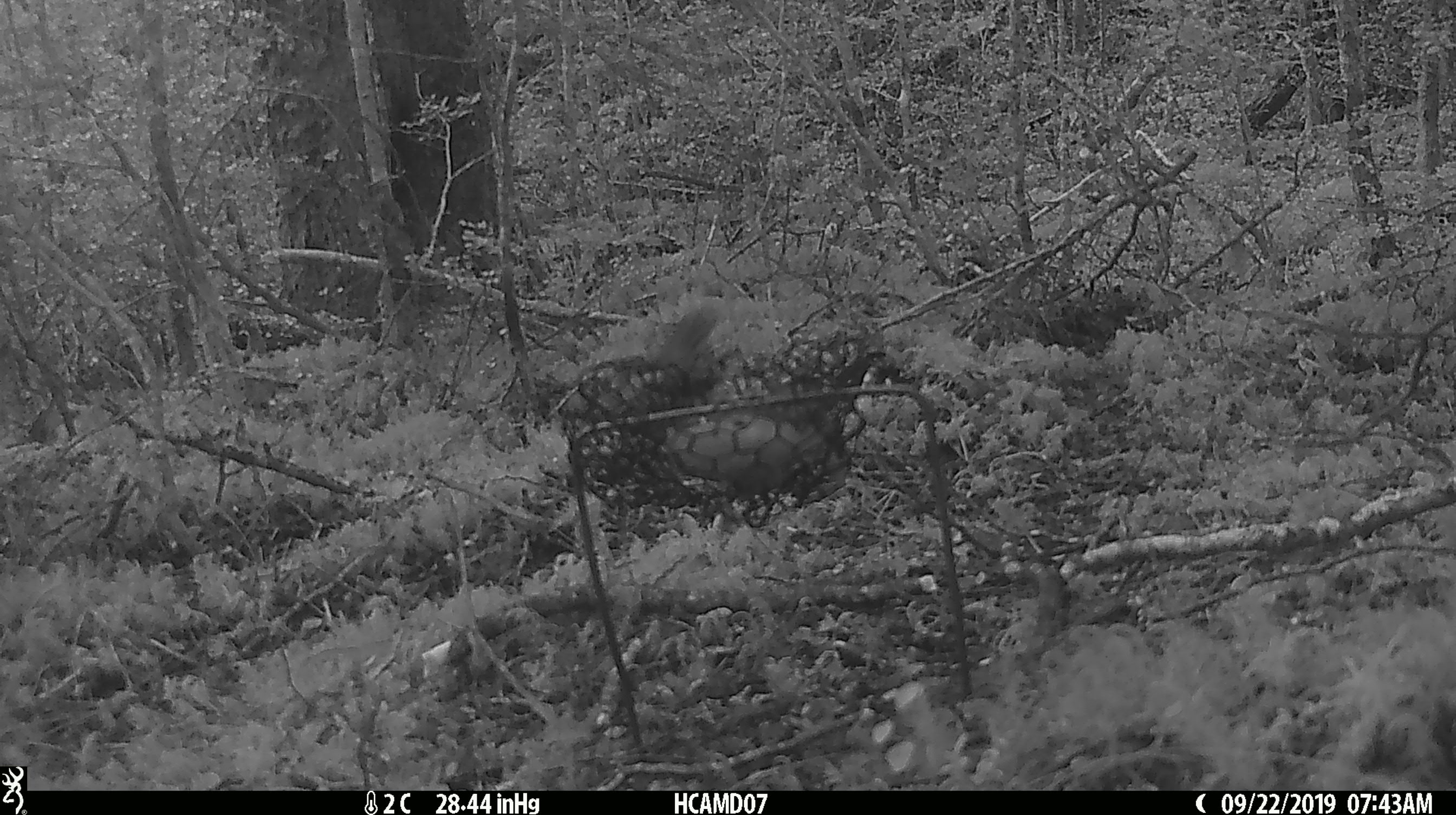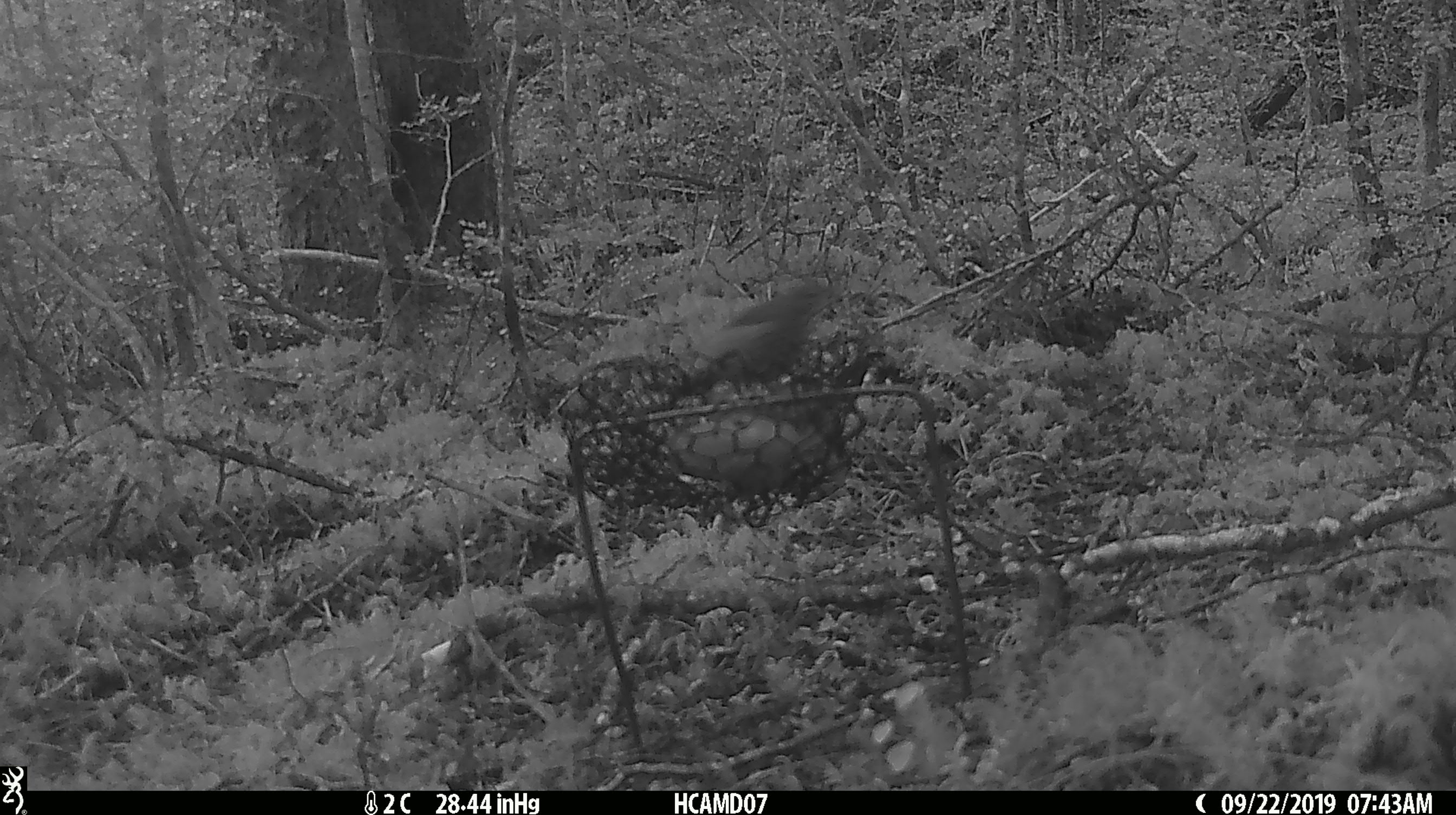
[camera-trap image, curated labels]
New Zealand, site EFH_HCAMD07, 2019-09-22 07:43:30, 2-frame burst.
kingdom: Animalia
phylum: Chordata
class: Aves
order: Passeriformes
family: Turdidae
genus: Turdus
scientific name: Turdus philomelos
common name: song thrush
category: thrush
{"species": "thrush (song thrush) (Turdus philomelos)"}